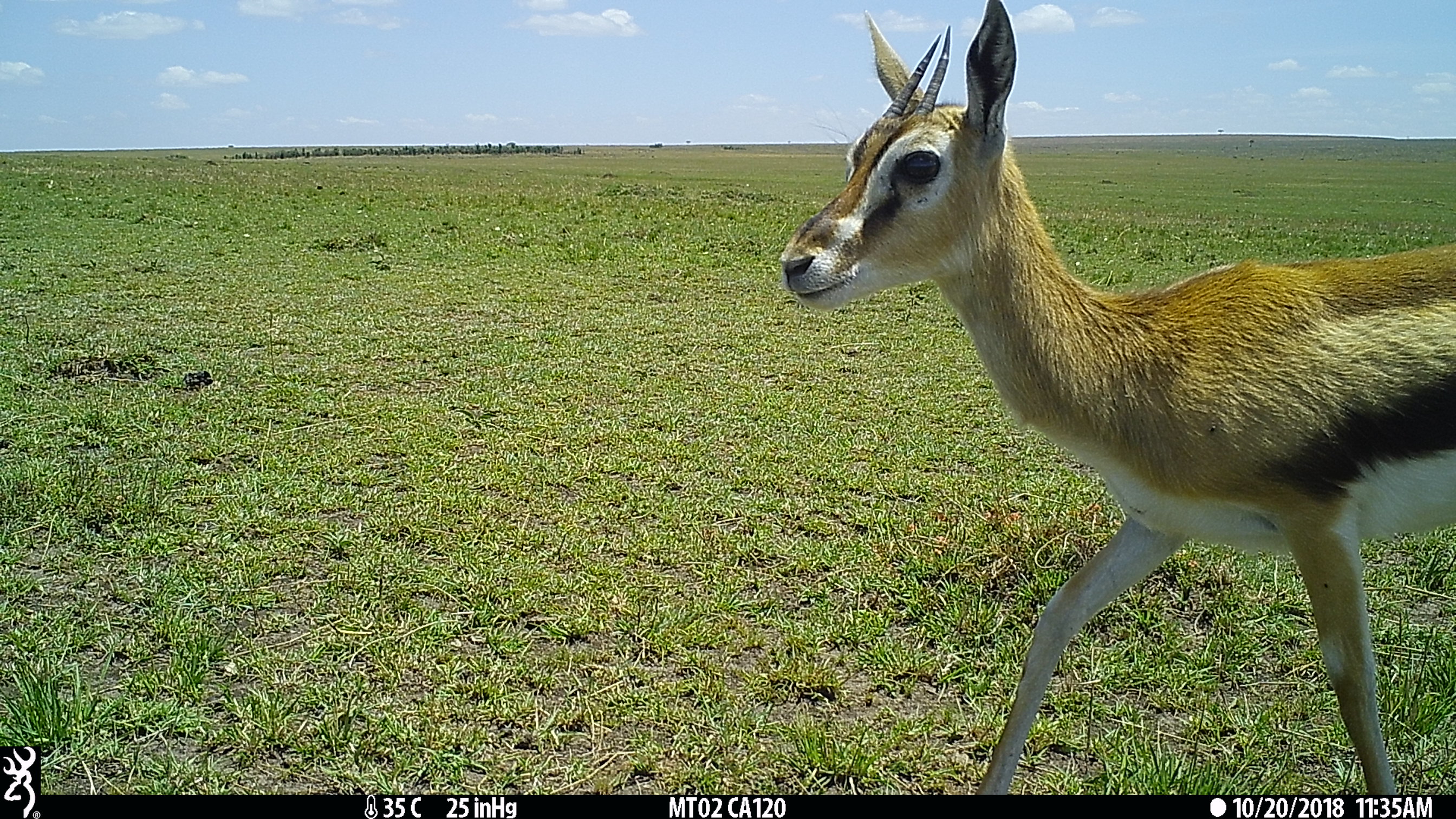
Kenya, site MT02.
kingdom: Animalia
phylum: Chordata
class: Mammalia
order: Artiodactyla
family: Bovidae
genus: Eudorcas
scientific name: Eudorcas thomsonii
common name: thomon's gazelle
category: gazelle thomsons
Gazelle thomsons (thomon's gazelle) (Eudorcas thomsonii).